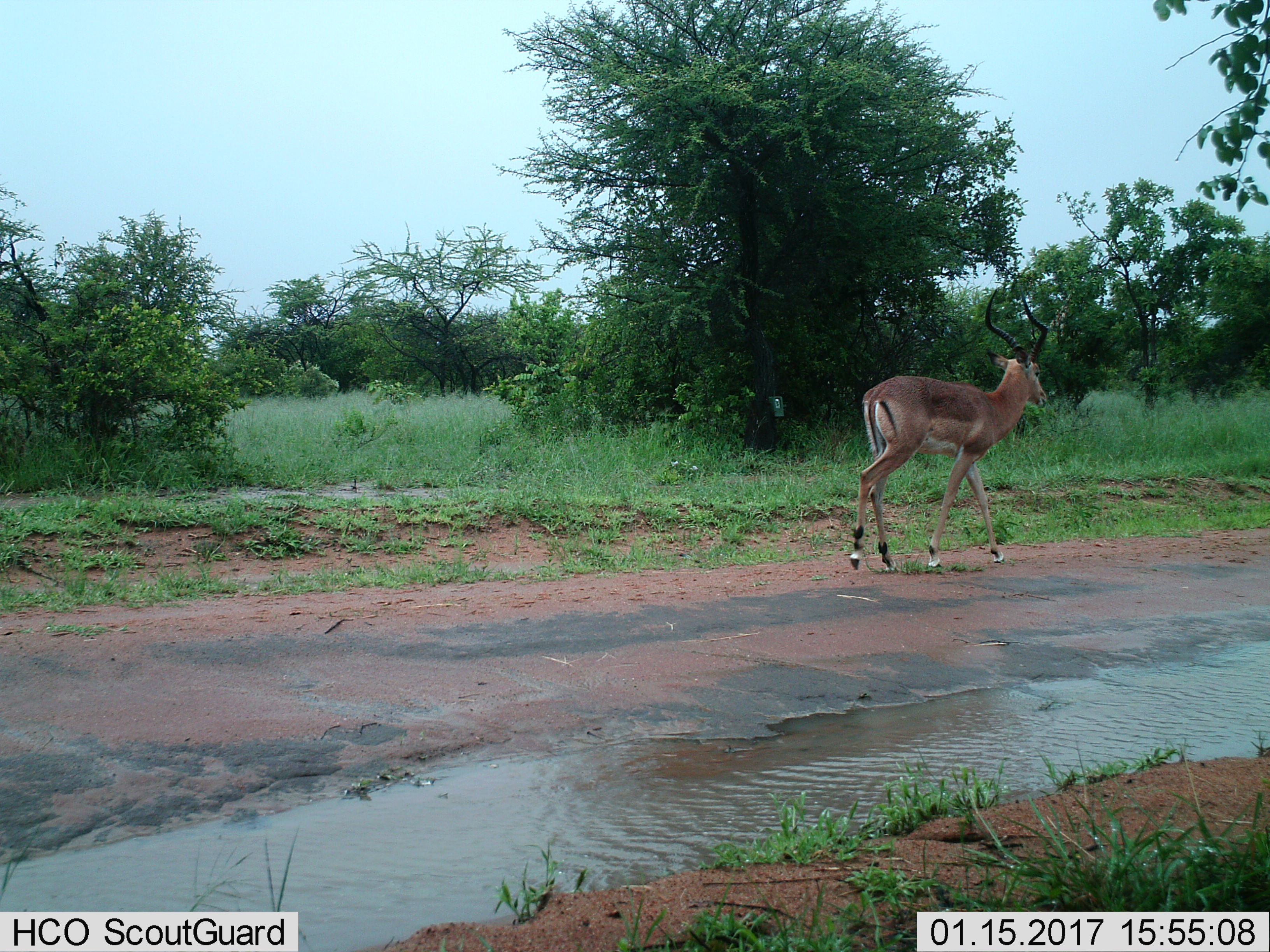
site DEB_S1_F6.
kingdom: Animalia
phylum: Chordata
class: Mammalia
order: Artiodactyla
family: Bovidae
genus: Aepyceros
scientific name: Aepyceros melampus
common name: impala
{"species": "impala (Aepyceros melampus)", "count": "1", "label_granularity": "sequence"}